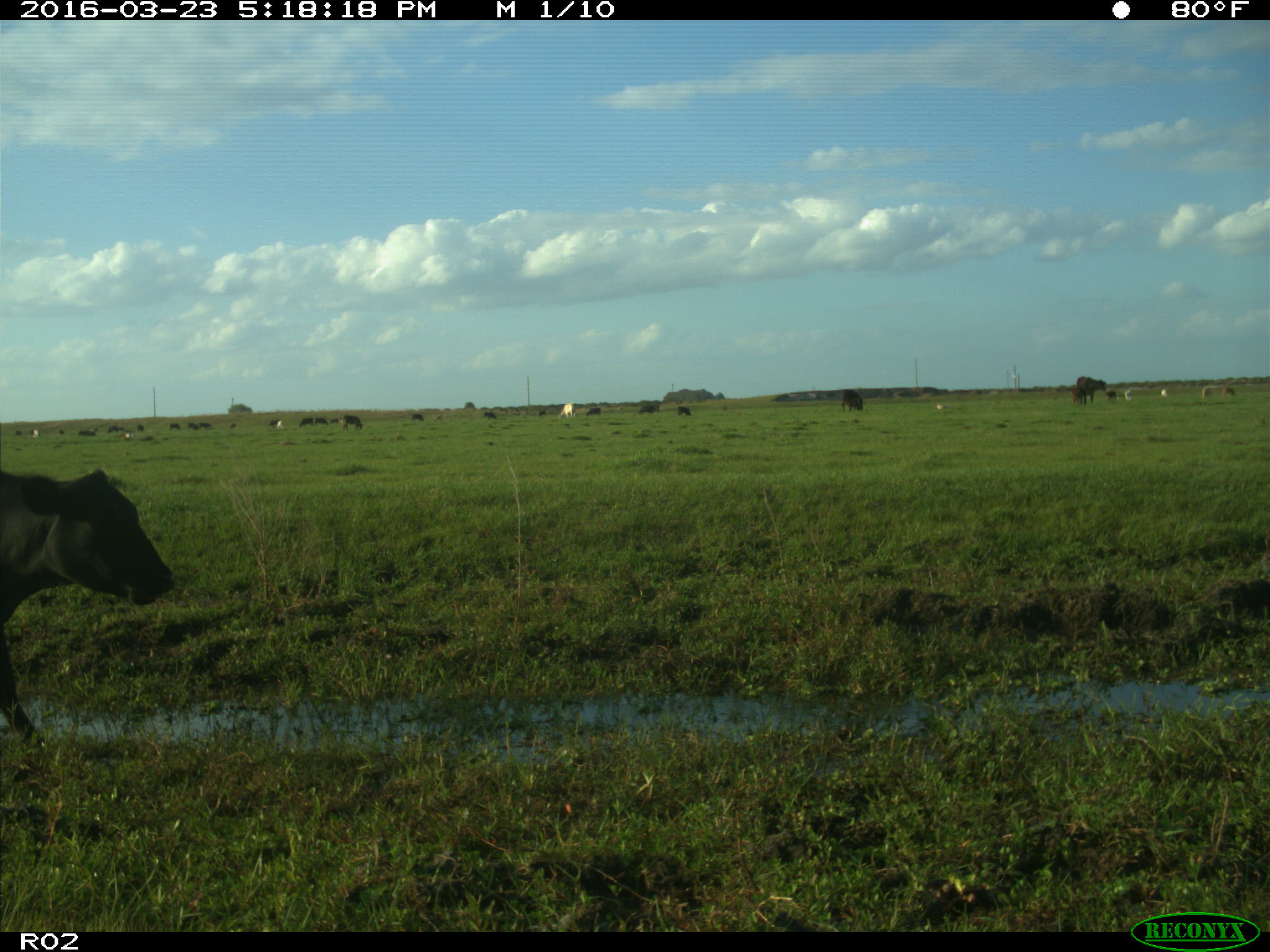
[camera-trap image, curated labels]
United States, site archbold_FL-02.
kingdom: Animalia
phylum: Chordata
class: Mammalia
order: Artiodactyla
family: Bovidae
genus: Bos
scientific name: Bos taurus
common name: domestic cow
Bos taurus (domestic cow).